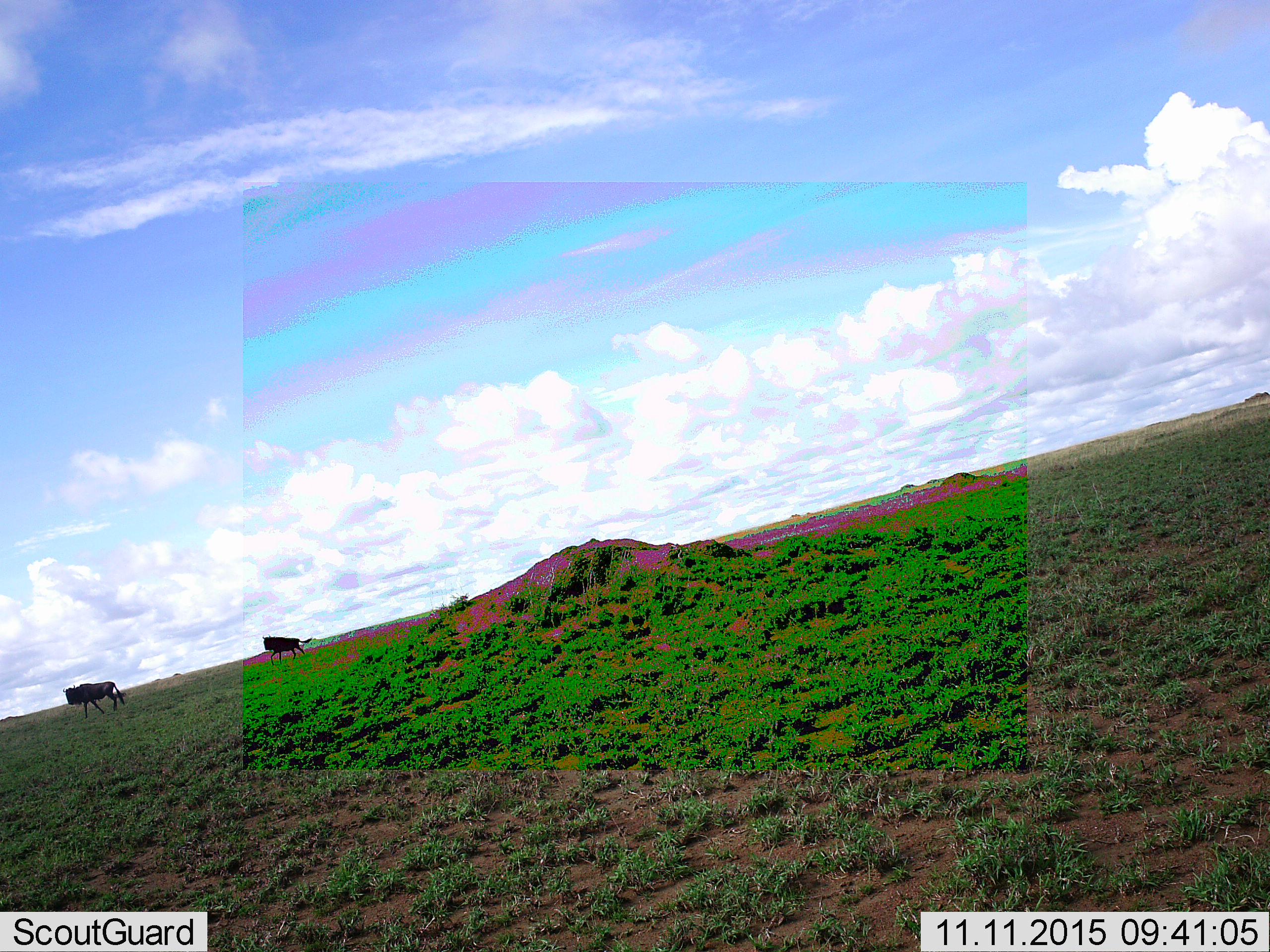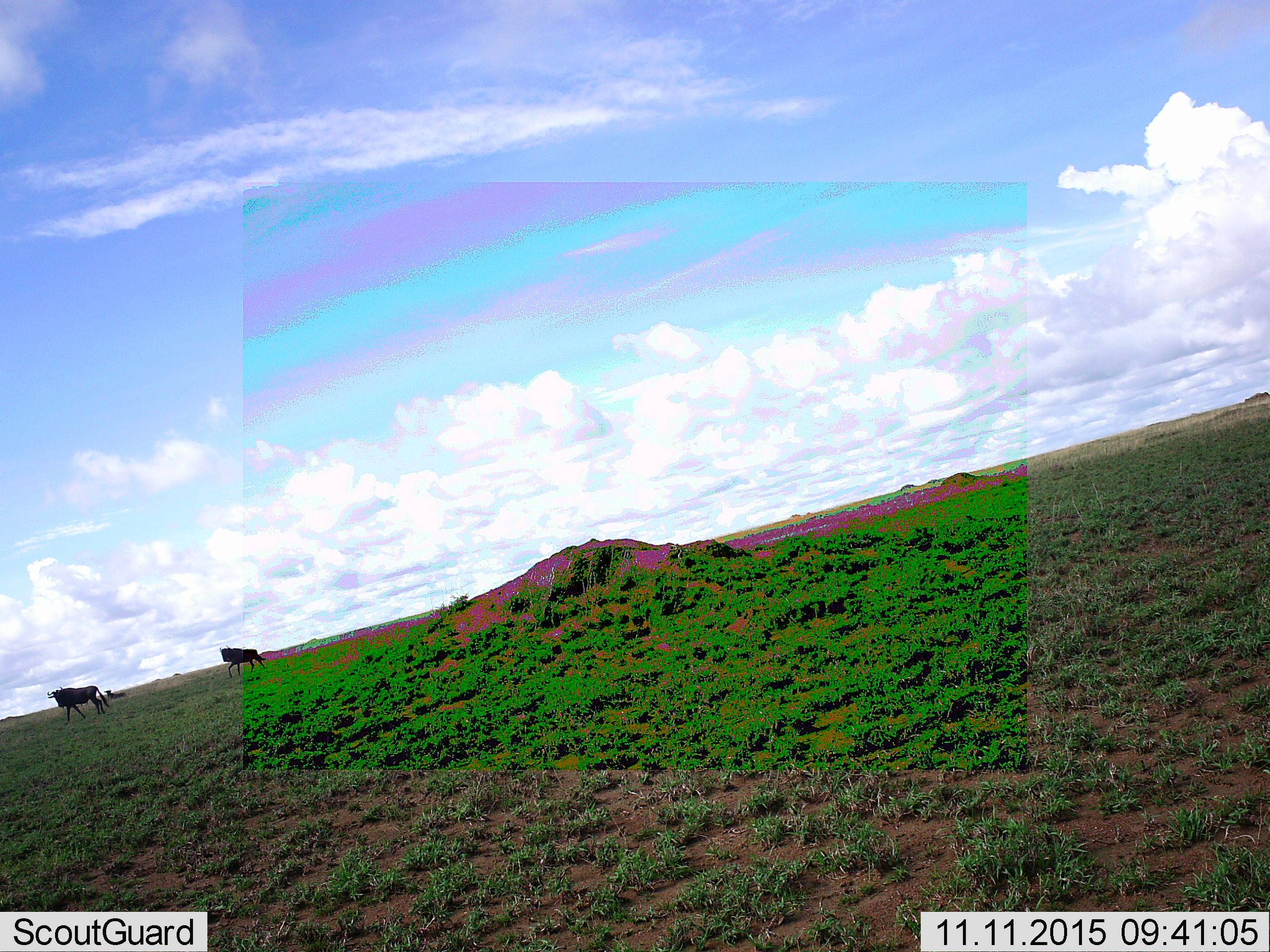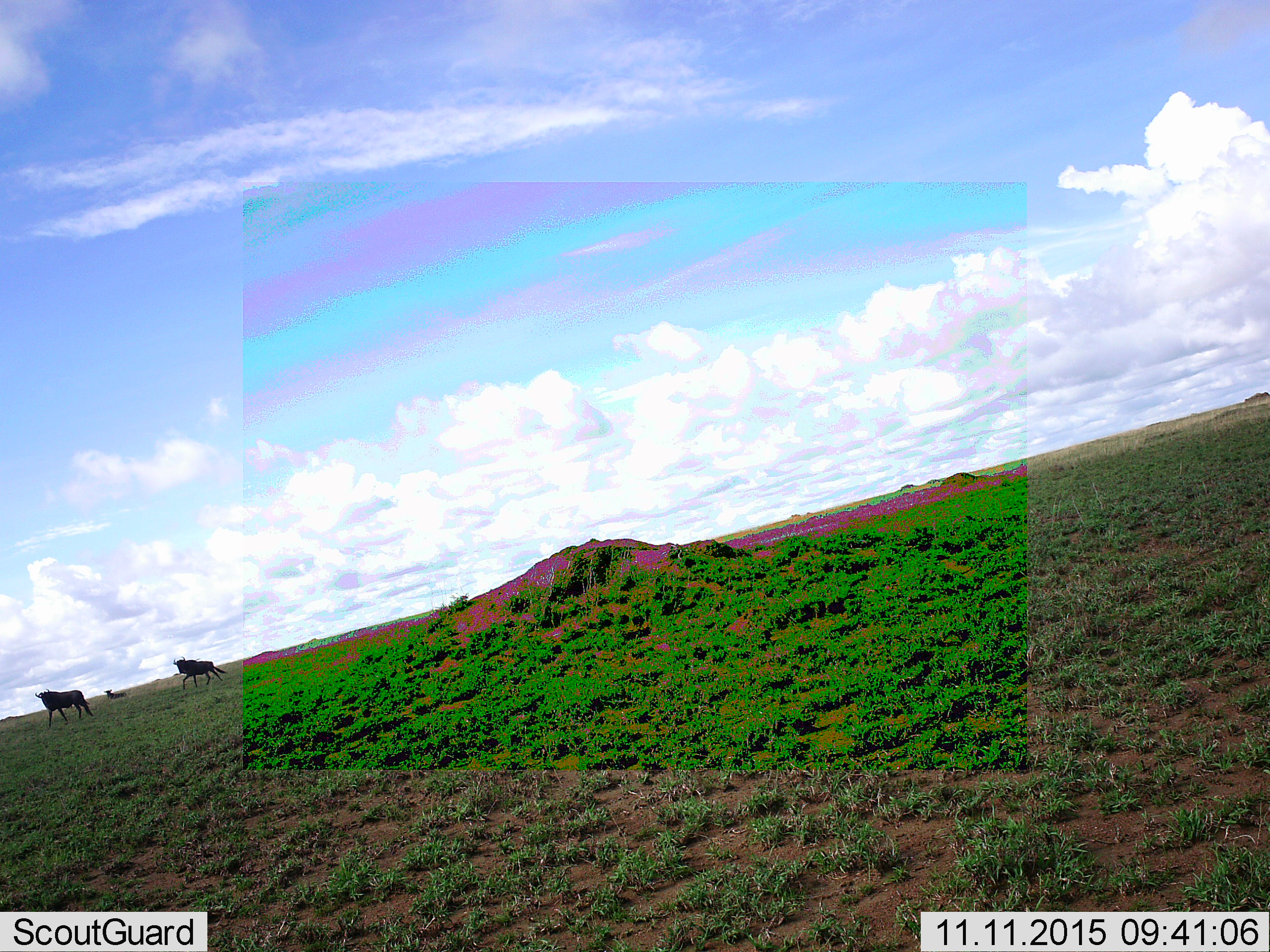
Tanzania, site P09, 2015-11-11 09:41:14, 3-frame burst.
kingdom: Animalia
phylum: Chordata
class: Mammalia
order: Artiodactyla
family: Bovidae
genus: Syncerus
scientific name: Syncerus caffer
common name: cape buffalo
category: buffalo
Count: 2.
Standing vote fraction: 25%.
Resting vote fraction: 0%.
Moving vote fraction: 100%.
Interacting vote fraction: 0%.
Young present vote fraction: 50%.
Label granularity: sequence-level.